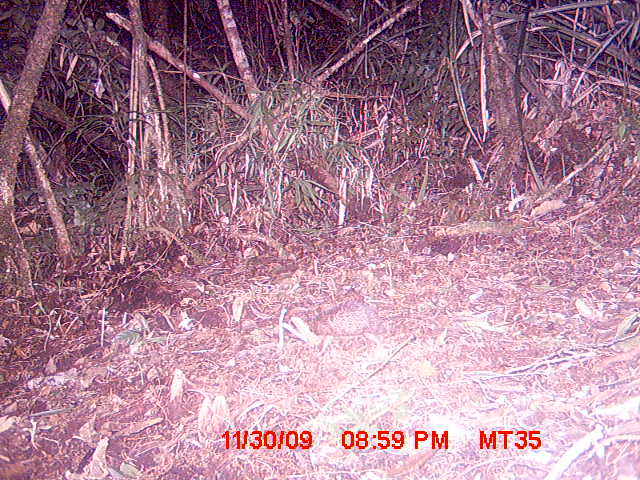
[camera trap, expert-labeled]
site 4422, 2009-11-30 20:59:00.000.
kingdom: Animalia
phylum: Chordata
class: Mammalia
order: Afrosoricida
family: Tenrecidae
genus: Setifer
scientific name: Setifer setosus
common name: greater hedgehog tenrec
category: setifer sp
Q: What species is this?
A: Setifer sp (greater hedgehog tenrec) (Setifer setosus).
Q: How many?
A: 1.